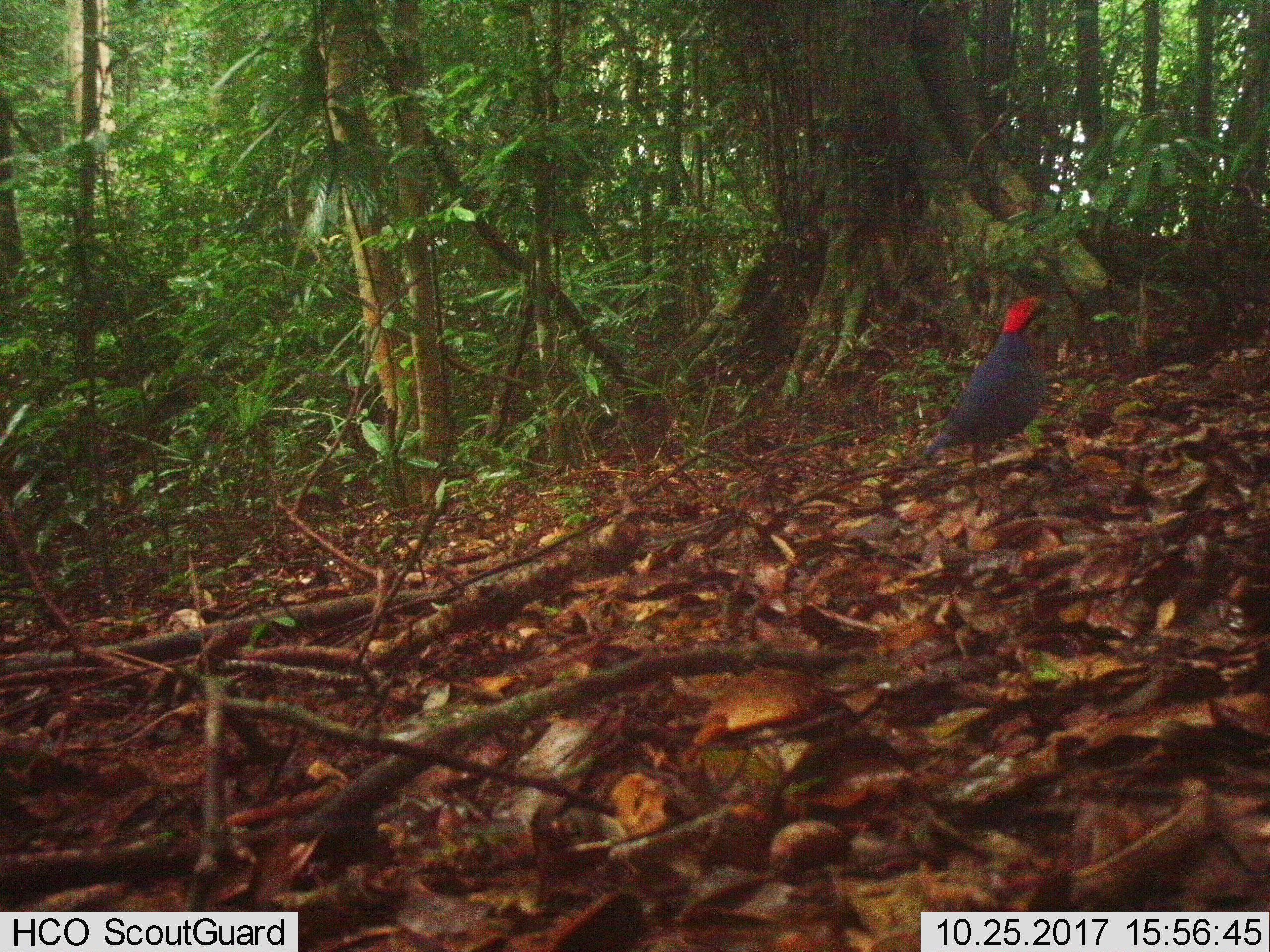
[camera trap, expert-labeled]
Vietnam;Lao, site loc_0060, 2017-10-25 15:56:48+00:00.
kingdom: Animalia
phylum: Chordata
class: Aves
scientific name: Aves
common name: bird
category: unidentified bird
Unidentified bird (bird) (Aves). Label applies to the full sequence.